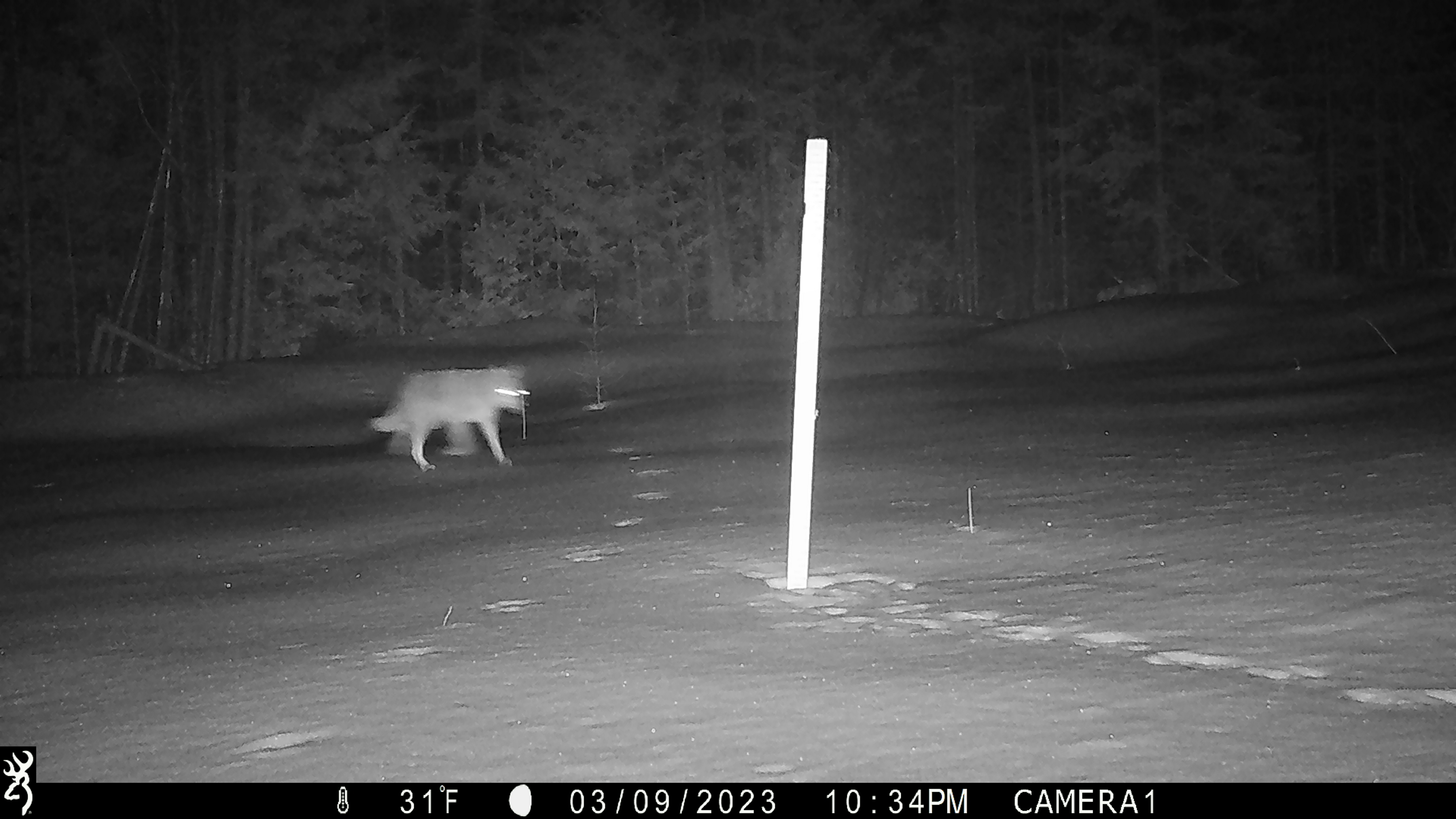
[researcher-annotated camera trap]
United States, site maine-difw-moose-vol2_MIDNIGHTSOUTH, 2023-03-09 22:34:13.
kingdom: Animalia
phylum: Chordata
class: Mammalia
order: Carnivora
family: Canidae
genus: Canis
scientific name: Canis latrans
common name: coyote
Coyote (Canis latrans).